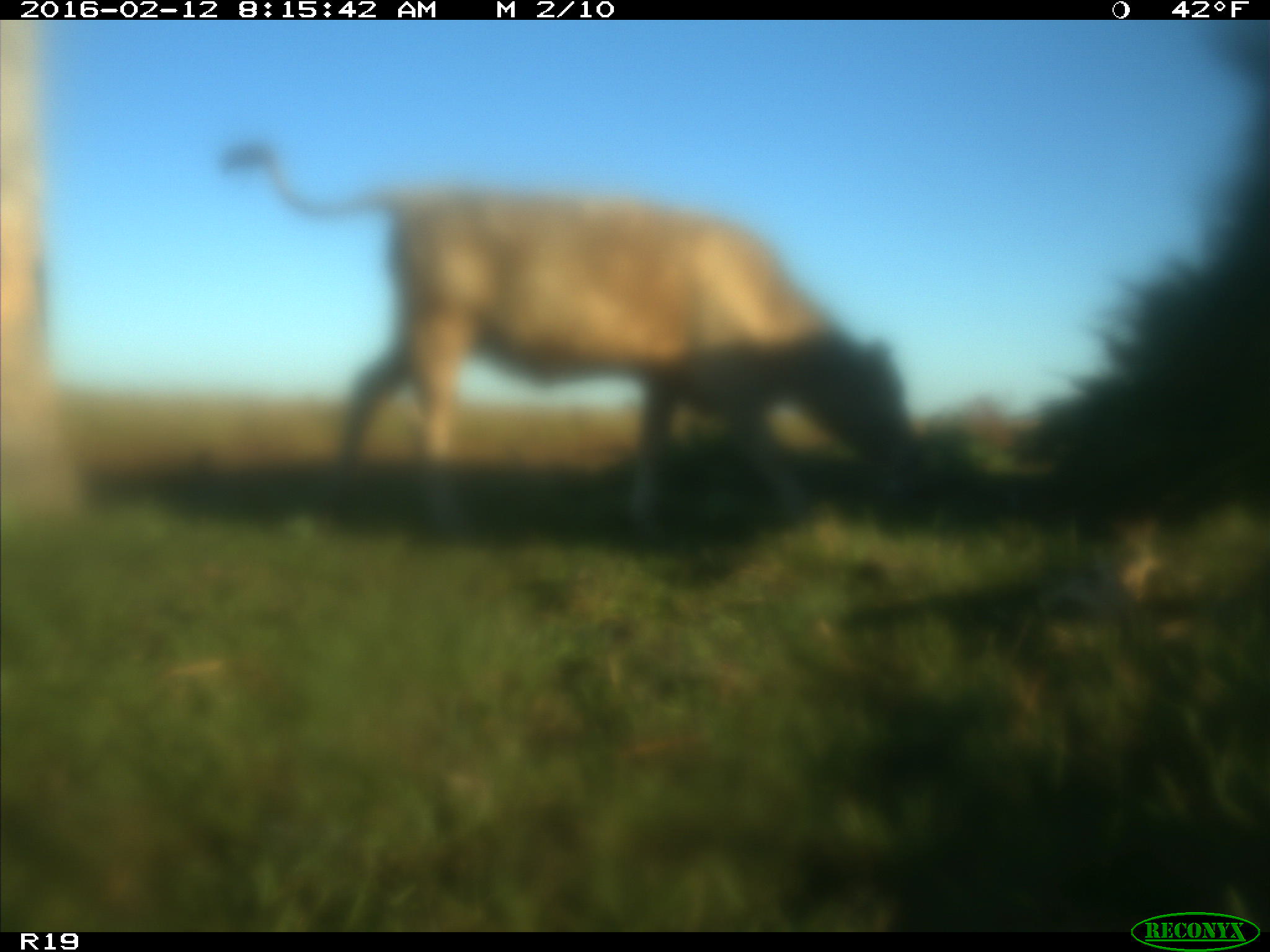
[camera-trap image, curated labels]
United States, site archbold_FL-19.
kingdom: Animalia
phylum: Chordata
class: Mammalia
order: Artiodactyla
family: Bovidae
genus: Bos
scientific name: Bos taurus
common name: domestic cow